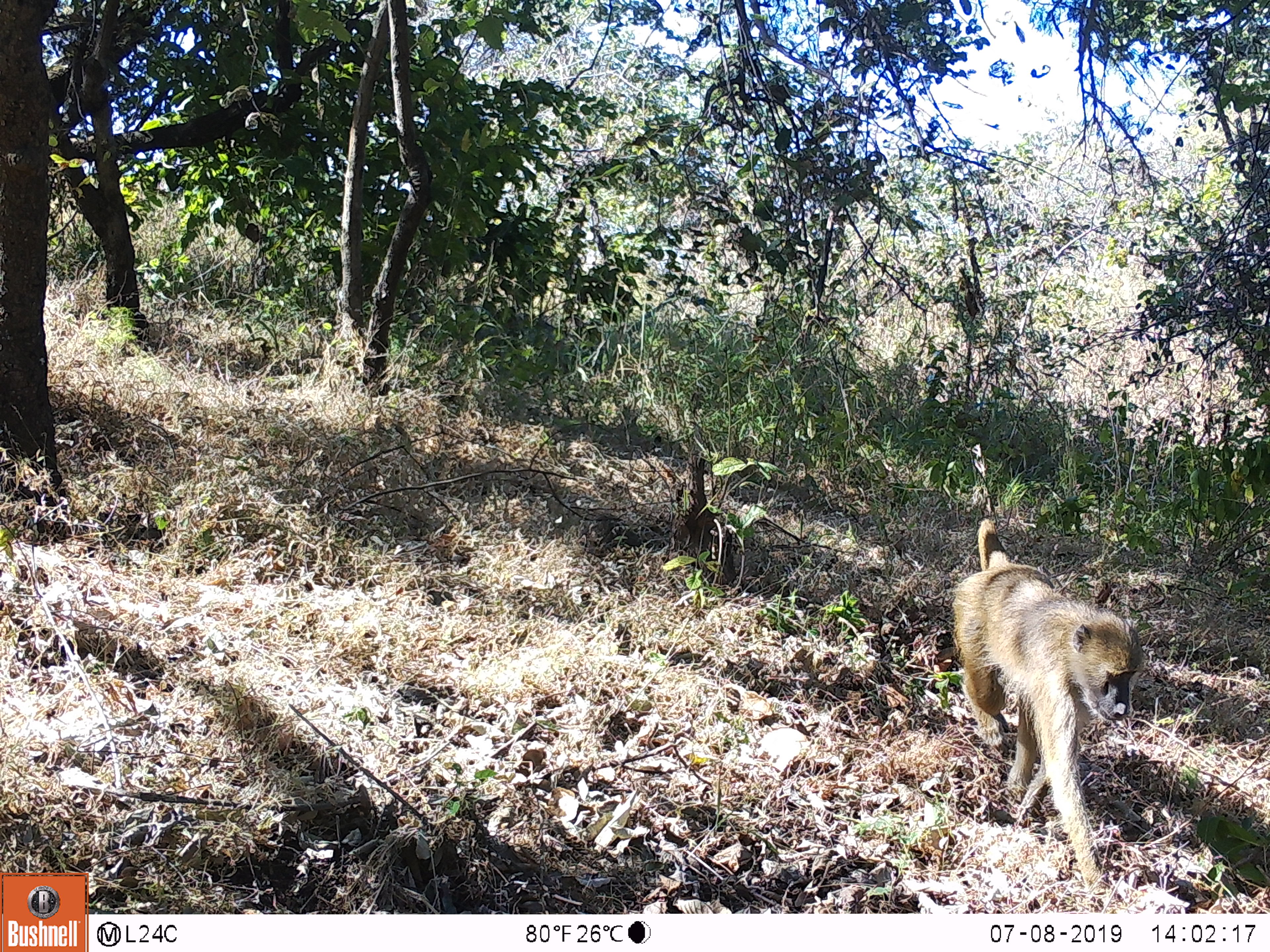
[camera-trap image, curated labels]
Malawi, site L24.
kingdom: Animalia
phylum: Chordata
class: Mammalia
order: Primates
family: Cercopithecidae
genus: Papio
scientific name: Papio cynocephalus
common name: yellow baboon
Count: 1.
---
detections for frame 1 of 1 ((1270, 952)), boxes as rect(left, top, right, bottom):
yellow baboon: rect(948, 508, 1161, 911)